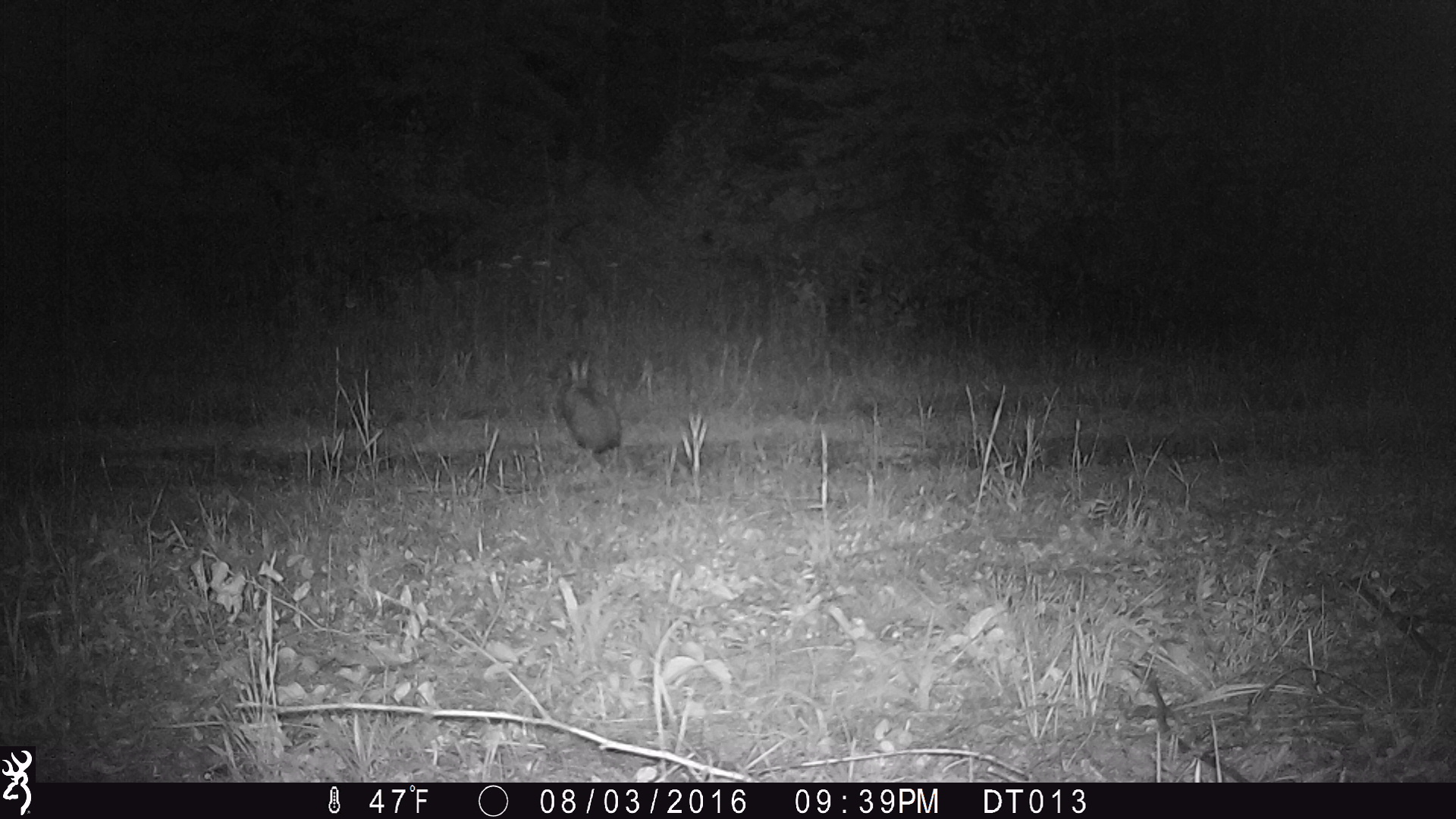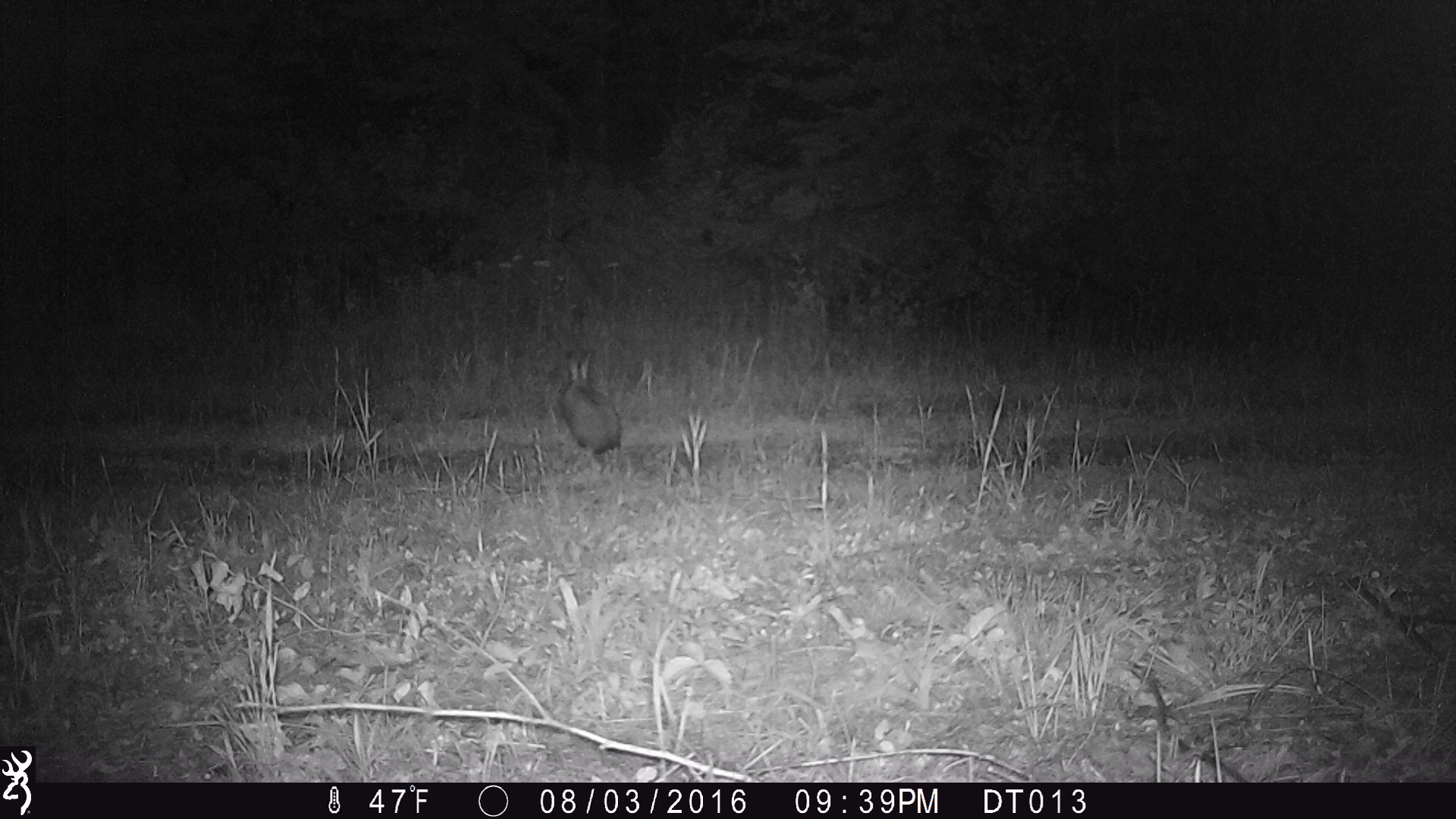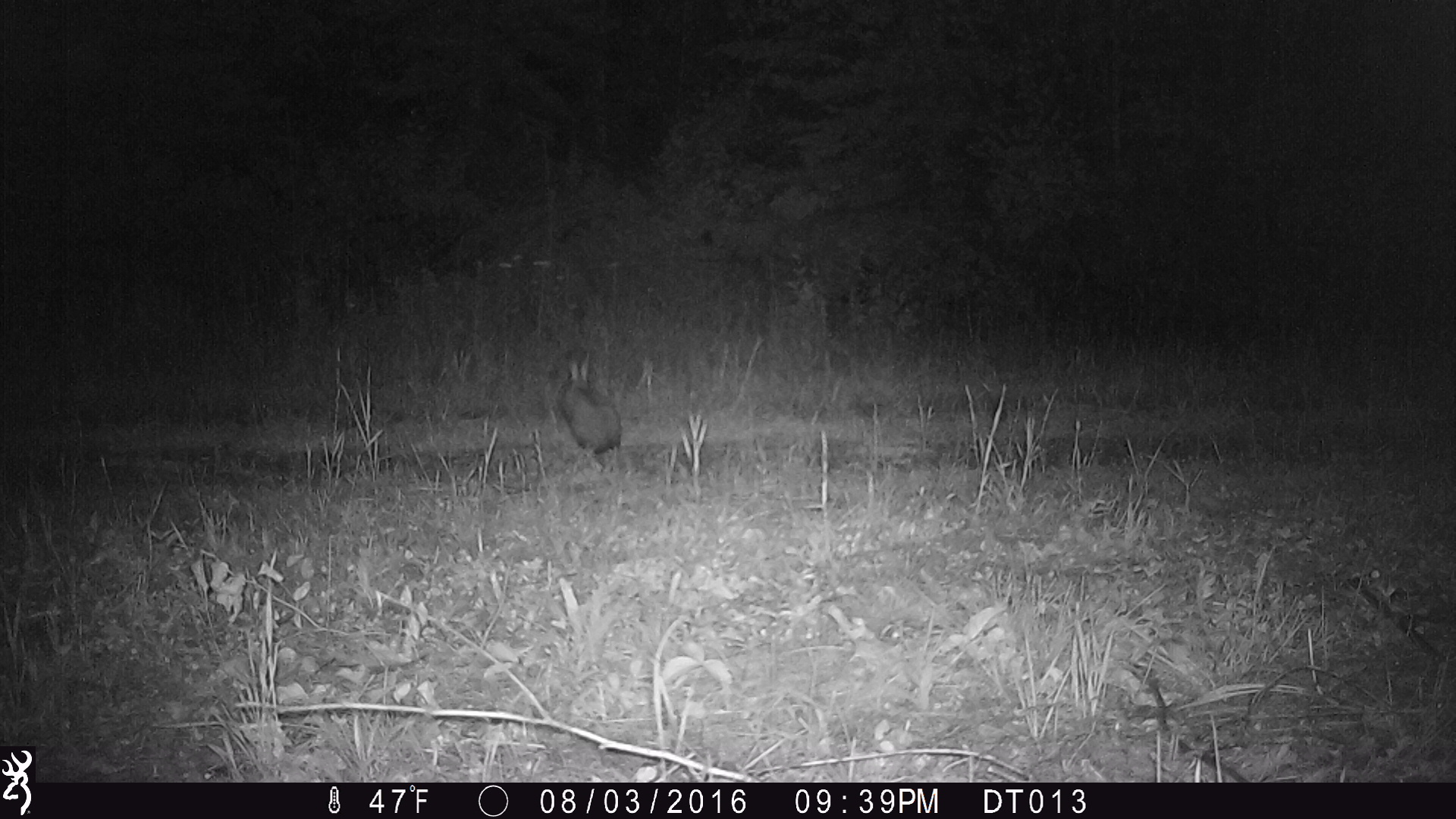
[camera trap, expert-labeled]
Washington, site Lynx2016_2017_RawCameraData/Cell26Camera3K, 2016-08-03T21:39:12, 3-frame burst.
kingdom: Animalia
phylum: Chordata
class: Mammalia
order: Lagomorpha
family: Leporidae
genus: Lepus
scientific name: Lepus americanus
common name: snowshoe hare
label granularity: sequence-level